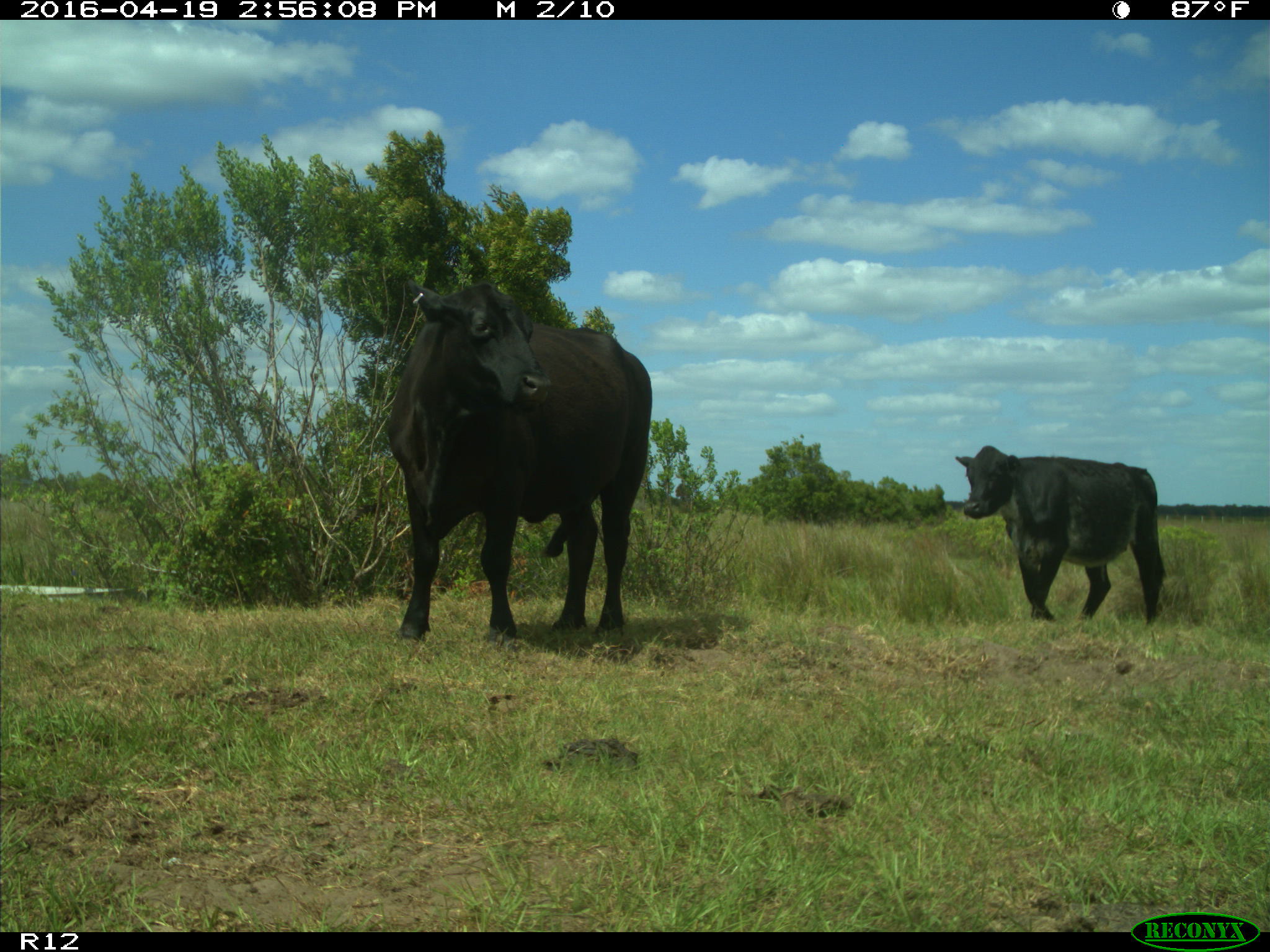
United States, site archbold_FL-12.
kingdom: Animalia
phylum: Chordata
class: Mammalia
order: Artiodactyla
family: Bovidae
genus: Bos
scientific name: Bos taurus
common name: domestic cow